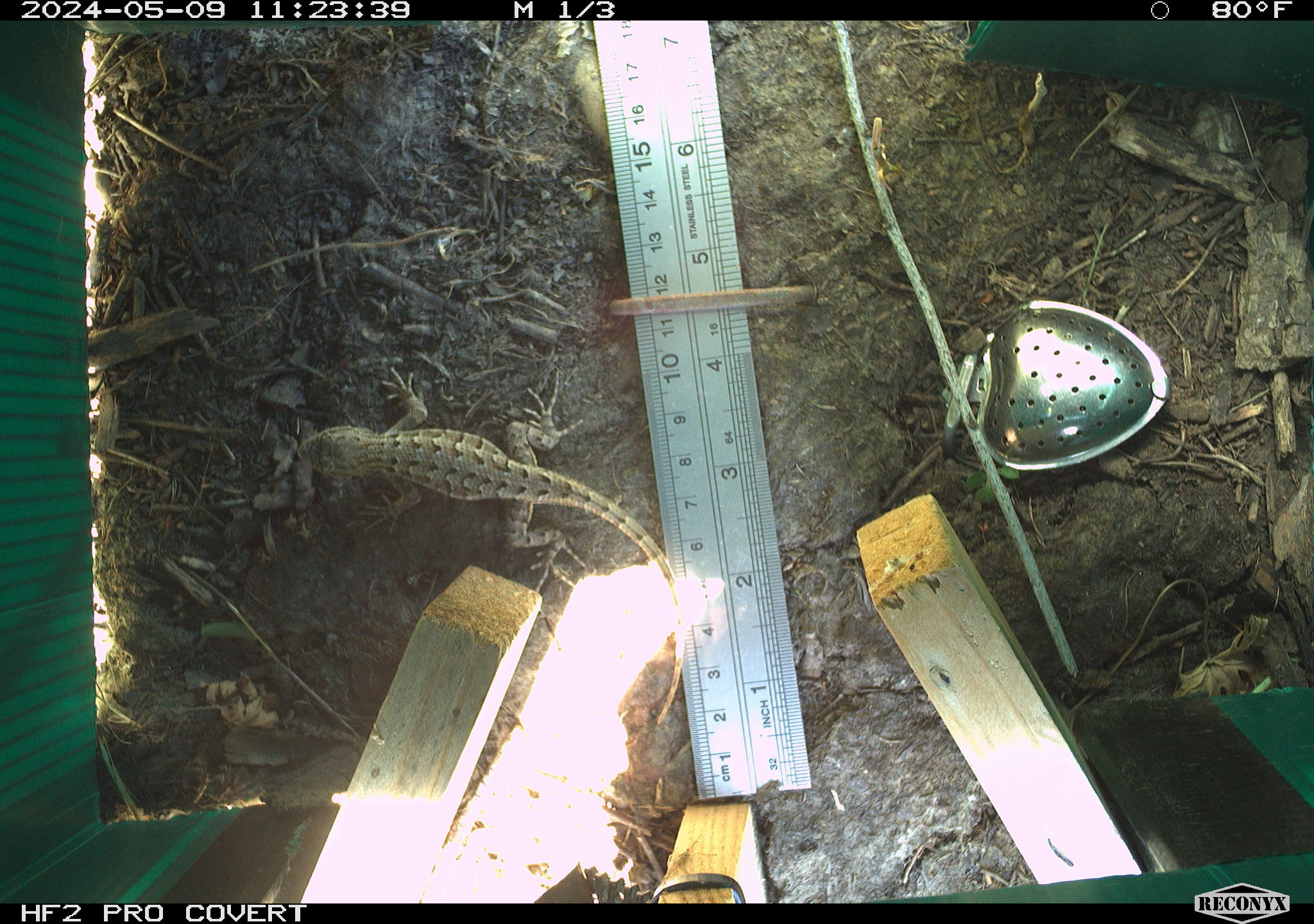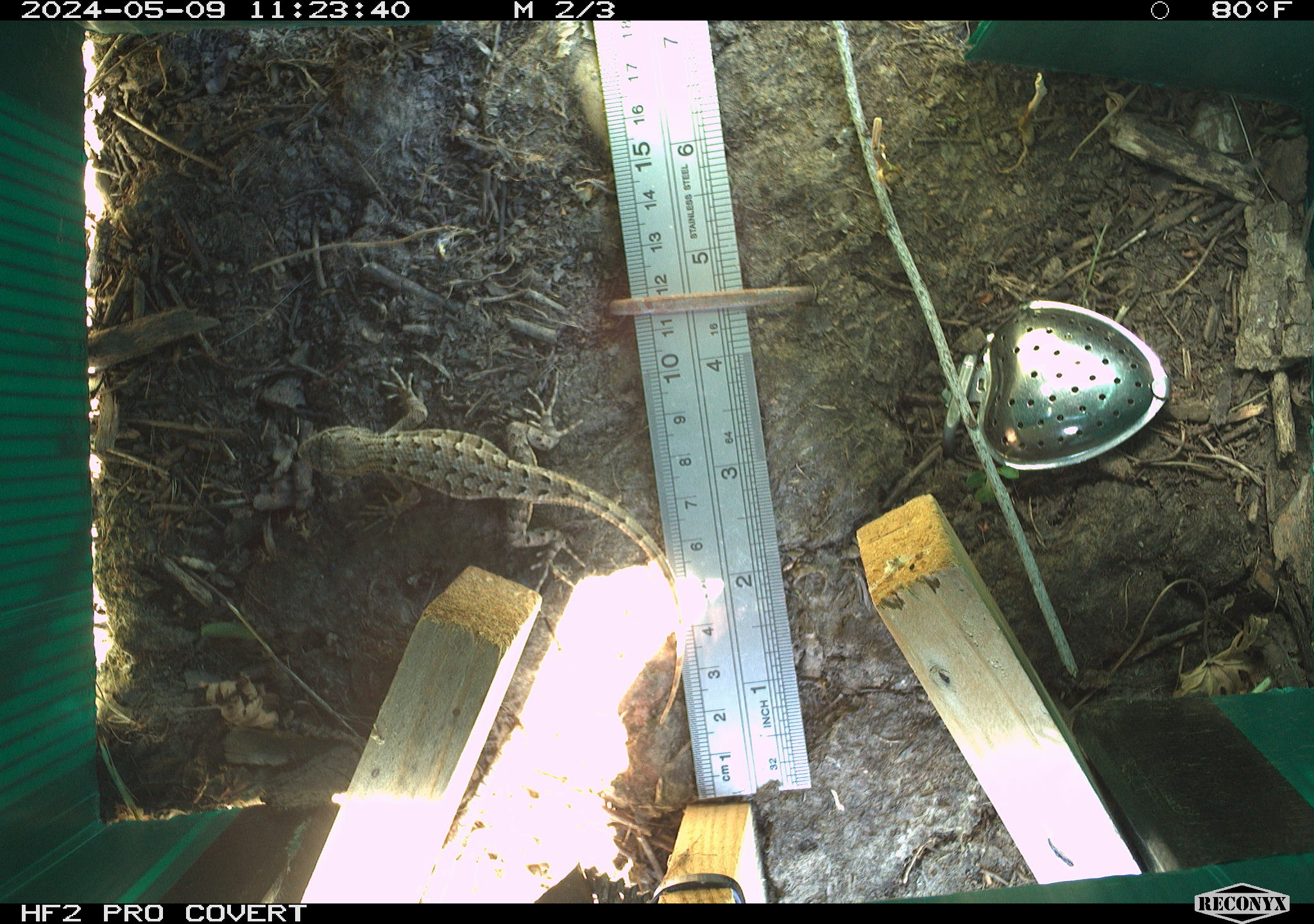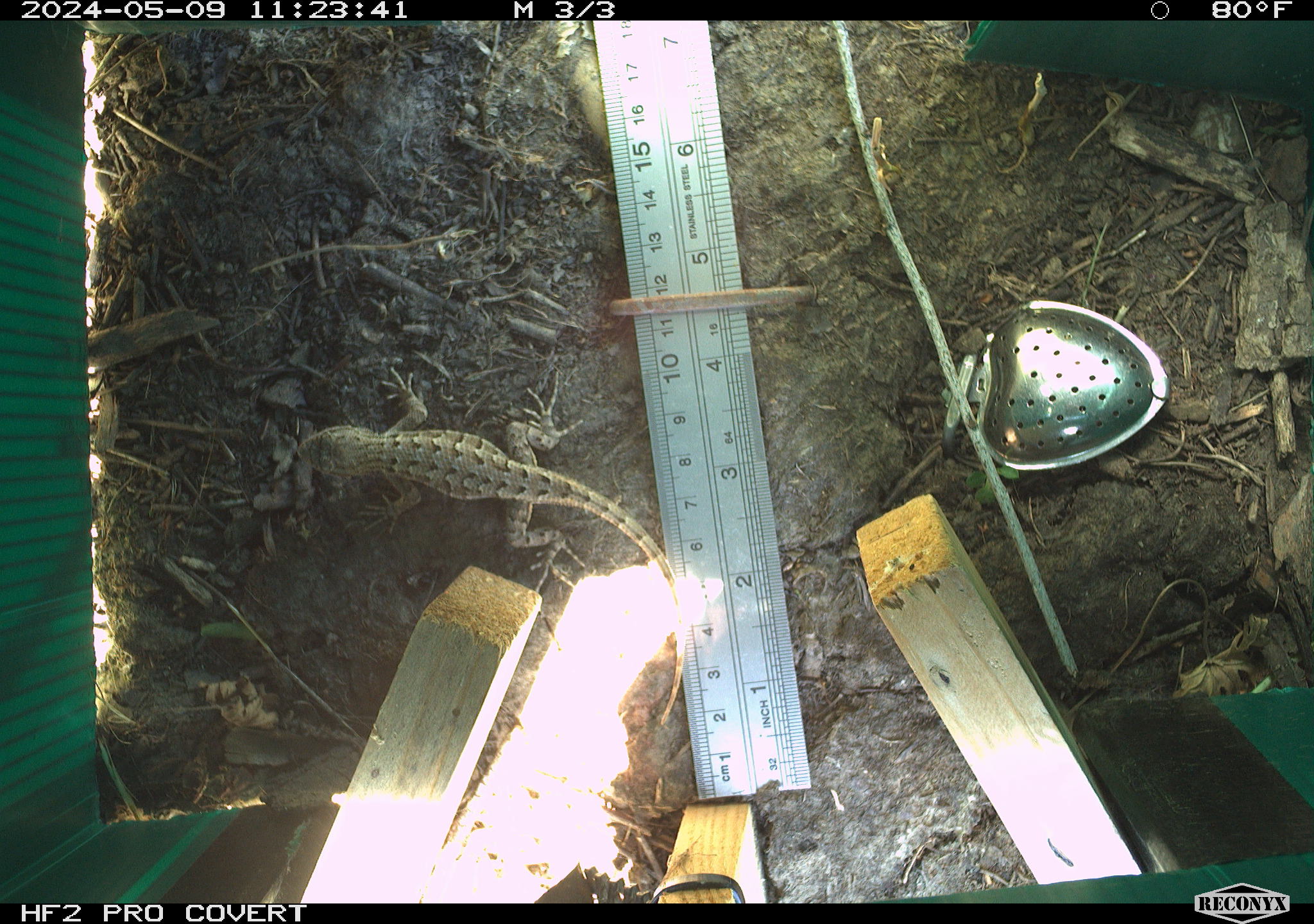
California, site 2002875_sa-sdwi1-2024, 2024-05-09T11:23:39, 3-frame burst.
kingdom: Animalia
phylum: Chordata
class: Reptilia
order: Squamata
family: Phrynosomatidae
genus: Sceloporus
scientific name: Sceloporus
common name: spiny lizards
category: sceloporus species